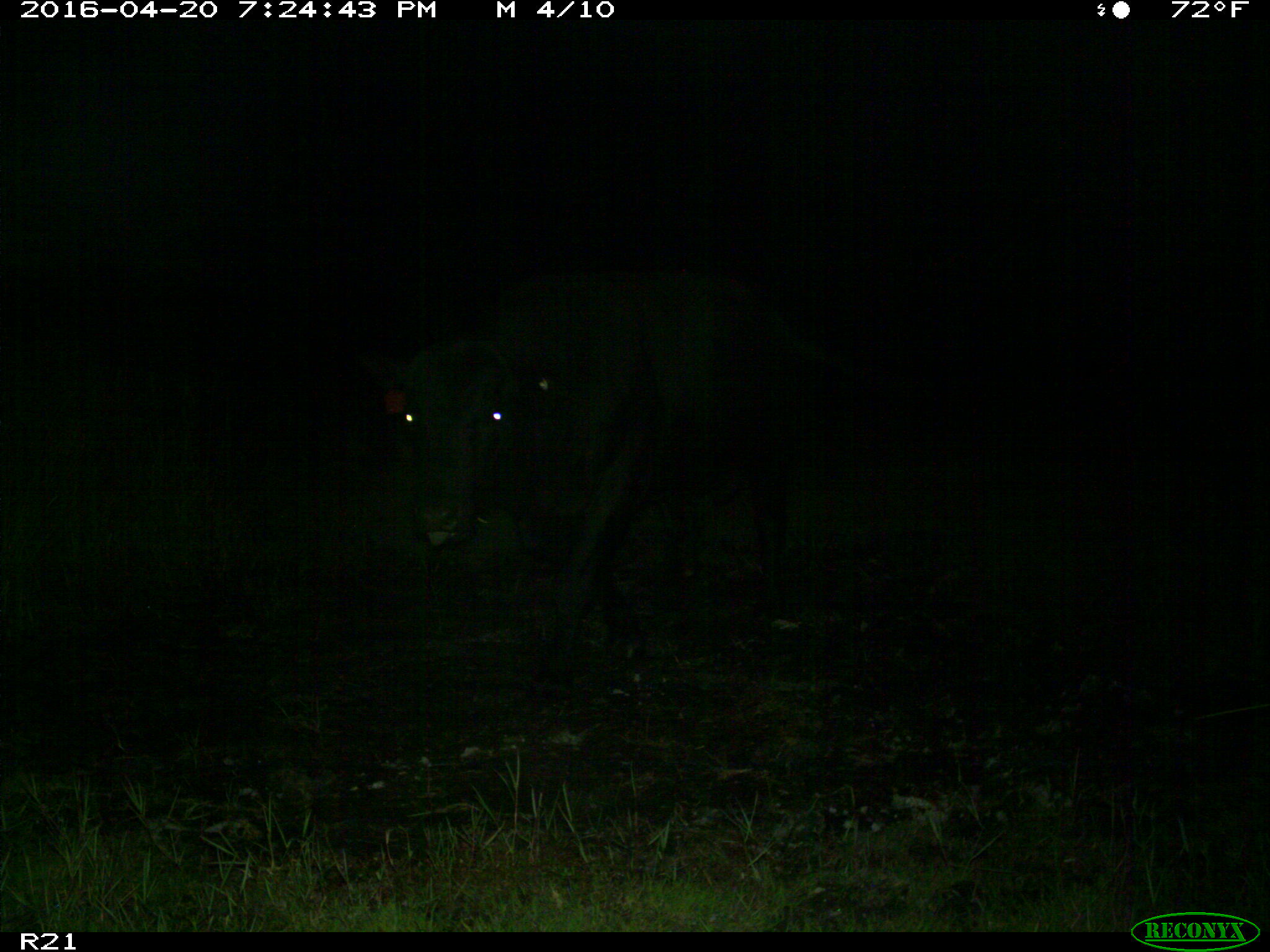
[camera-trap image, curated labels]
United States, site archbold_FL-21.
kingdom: Animalia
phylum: Chordata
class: Mammalia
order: Artiodactyla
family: Bovidae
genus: Bos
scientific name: Bos taurus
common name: domestic cow